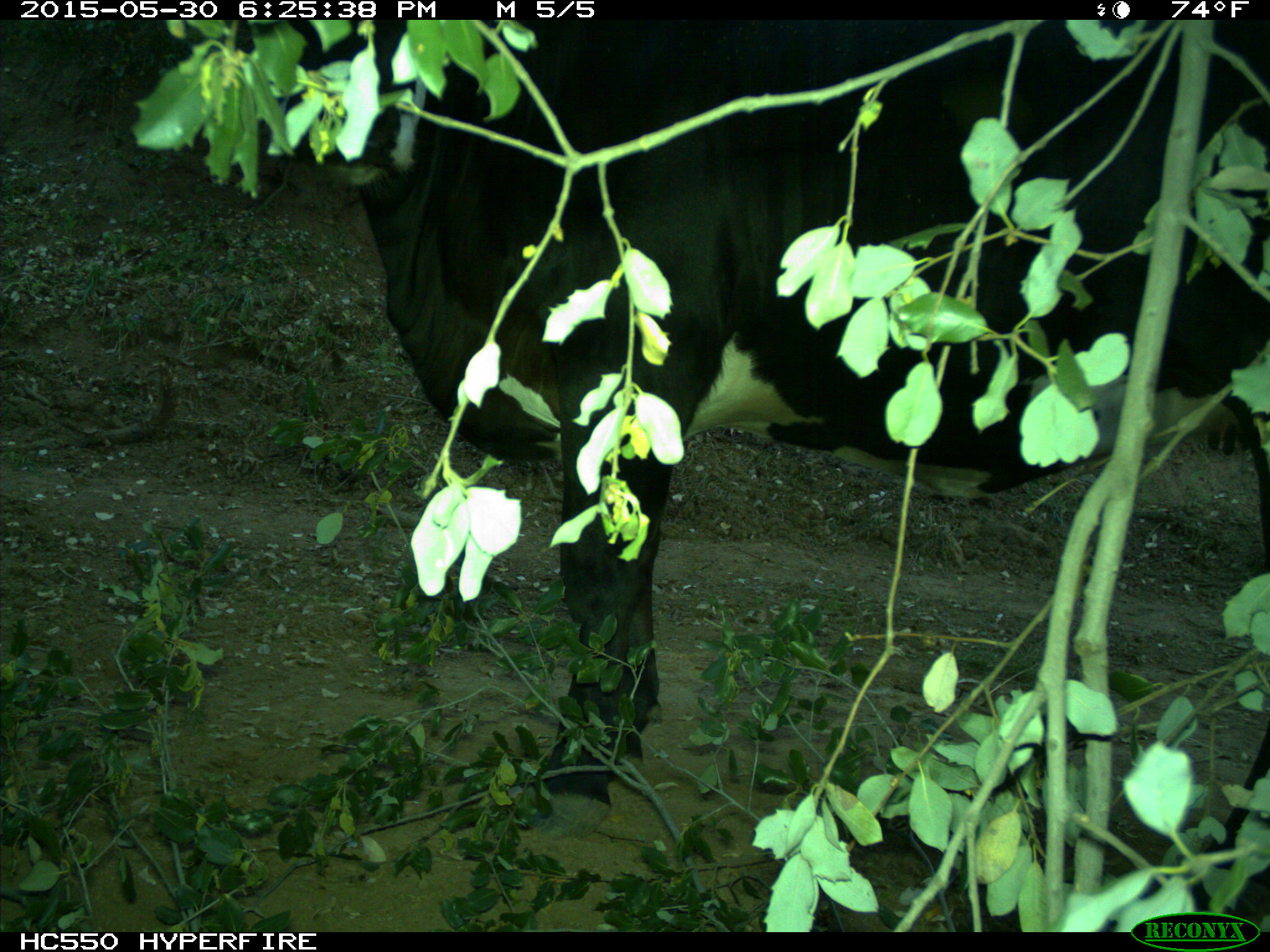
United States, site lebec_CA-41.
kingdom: Animalia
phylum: Chordata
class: Mammalia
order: Artiodactyla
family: Bovidae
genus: Bos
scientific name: Bos taurus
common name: domestic cow